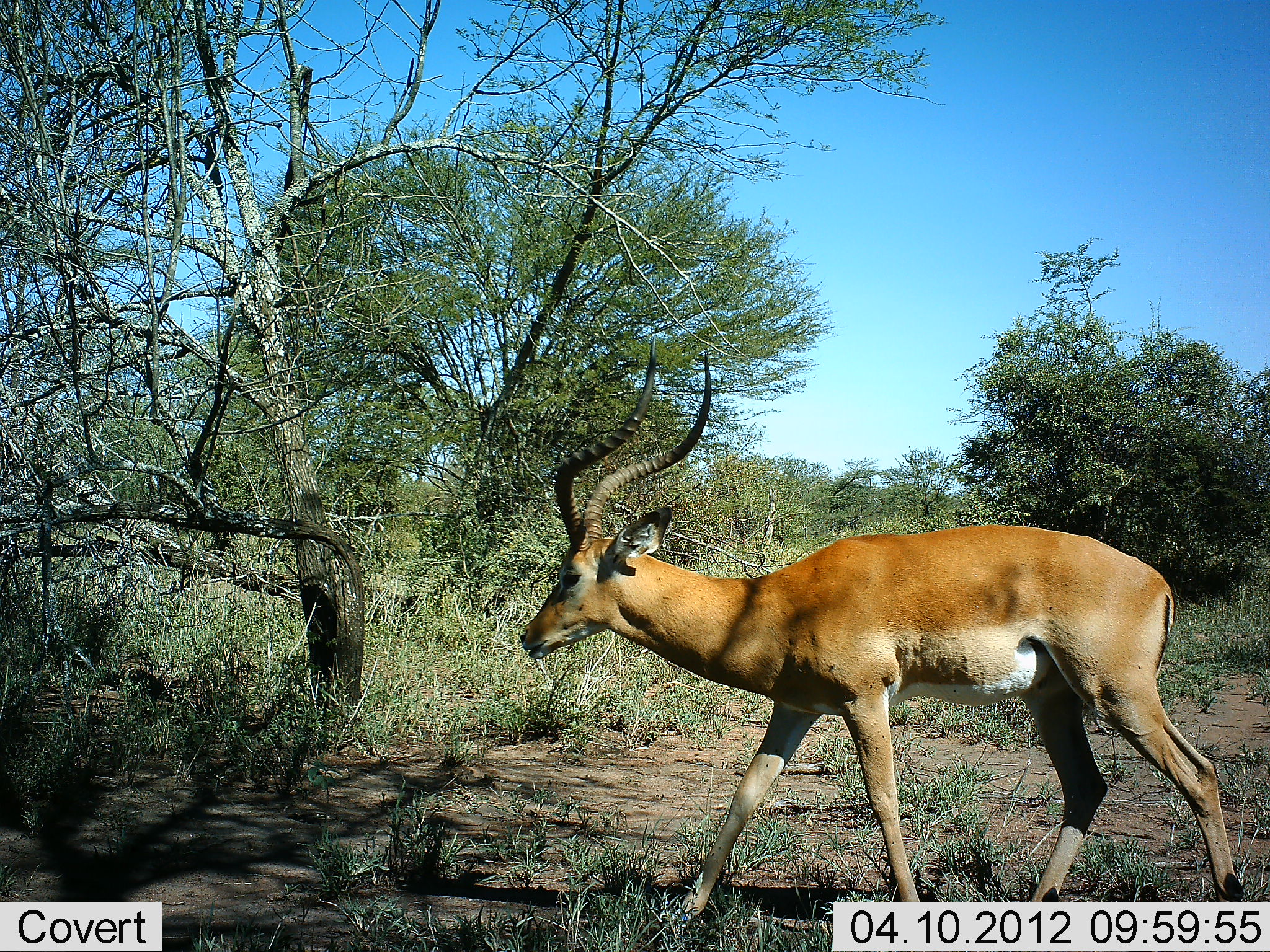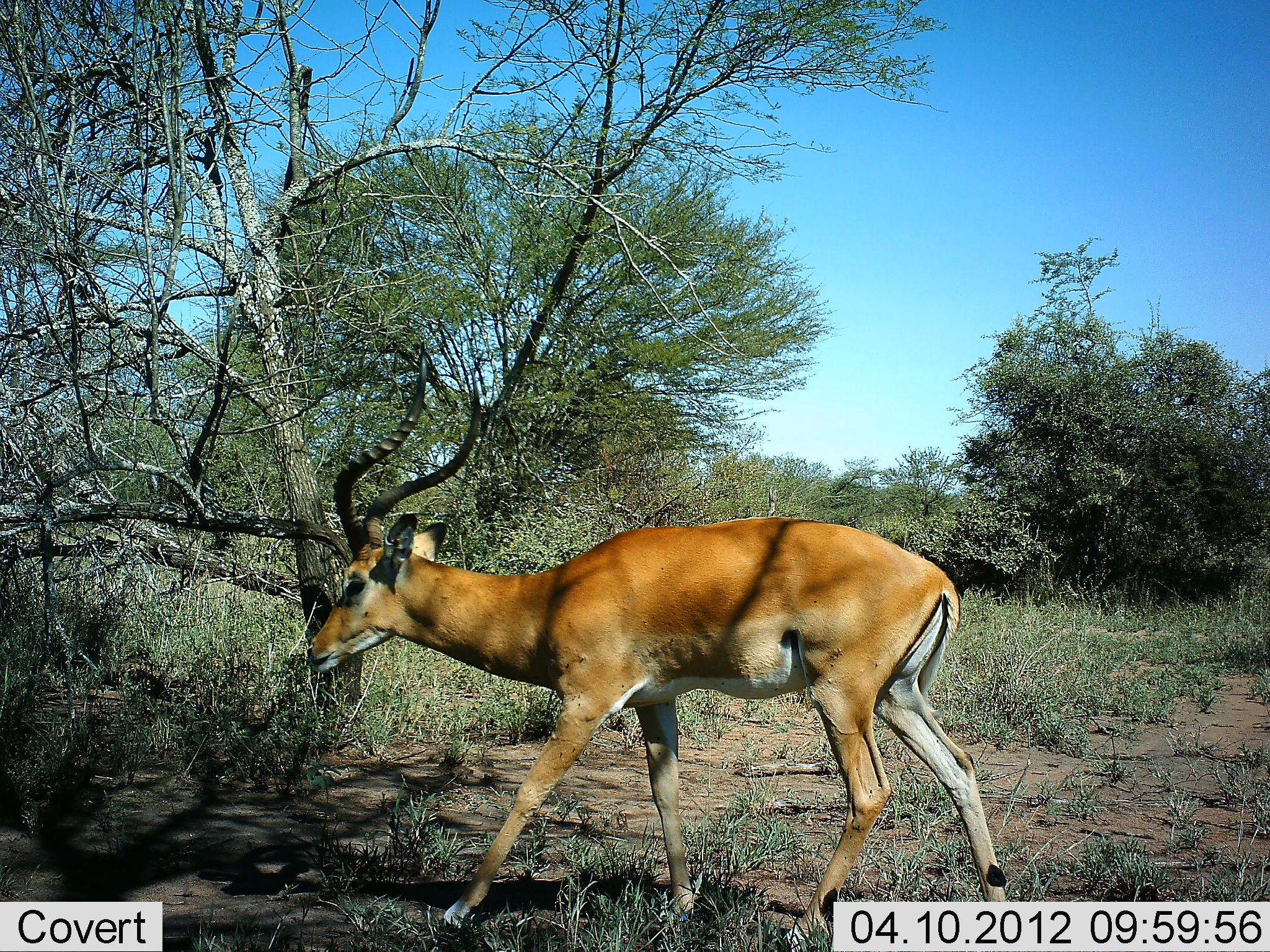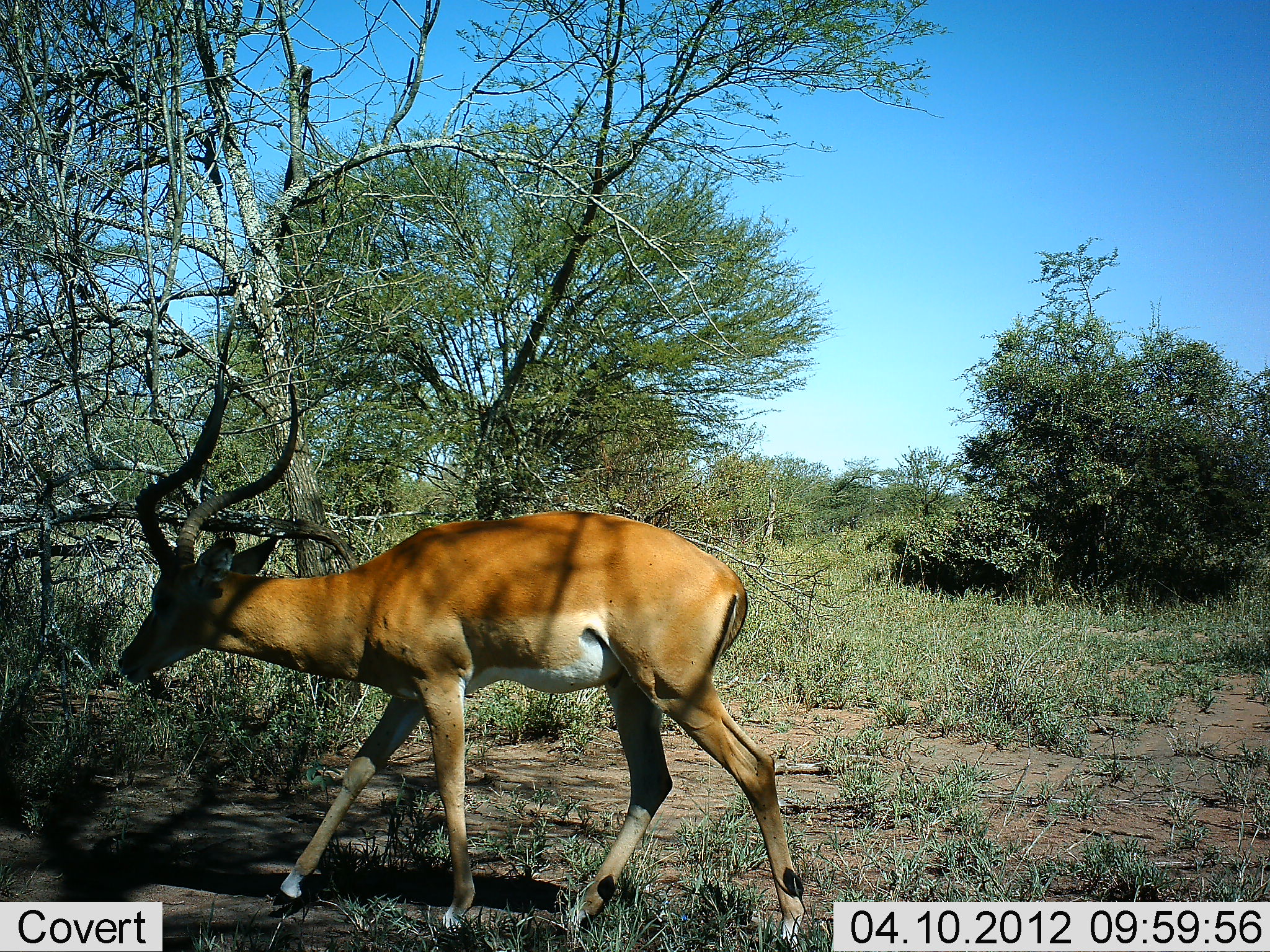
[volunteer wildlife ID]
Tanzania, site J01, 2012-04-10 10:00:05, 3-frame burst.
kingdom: Animalia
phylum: Chordata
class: Mammalia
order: Artiodactyla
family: Bovidae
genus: Aepyceros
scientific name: Aepyceros melampus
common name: impala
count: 1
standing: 5%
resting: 0%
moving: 95%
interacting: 0%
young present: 0%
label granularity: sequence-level